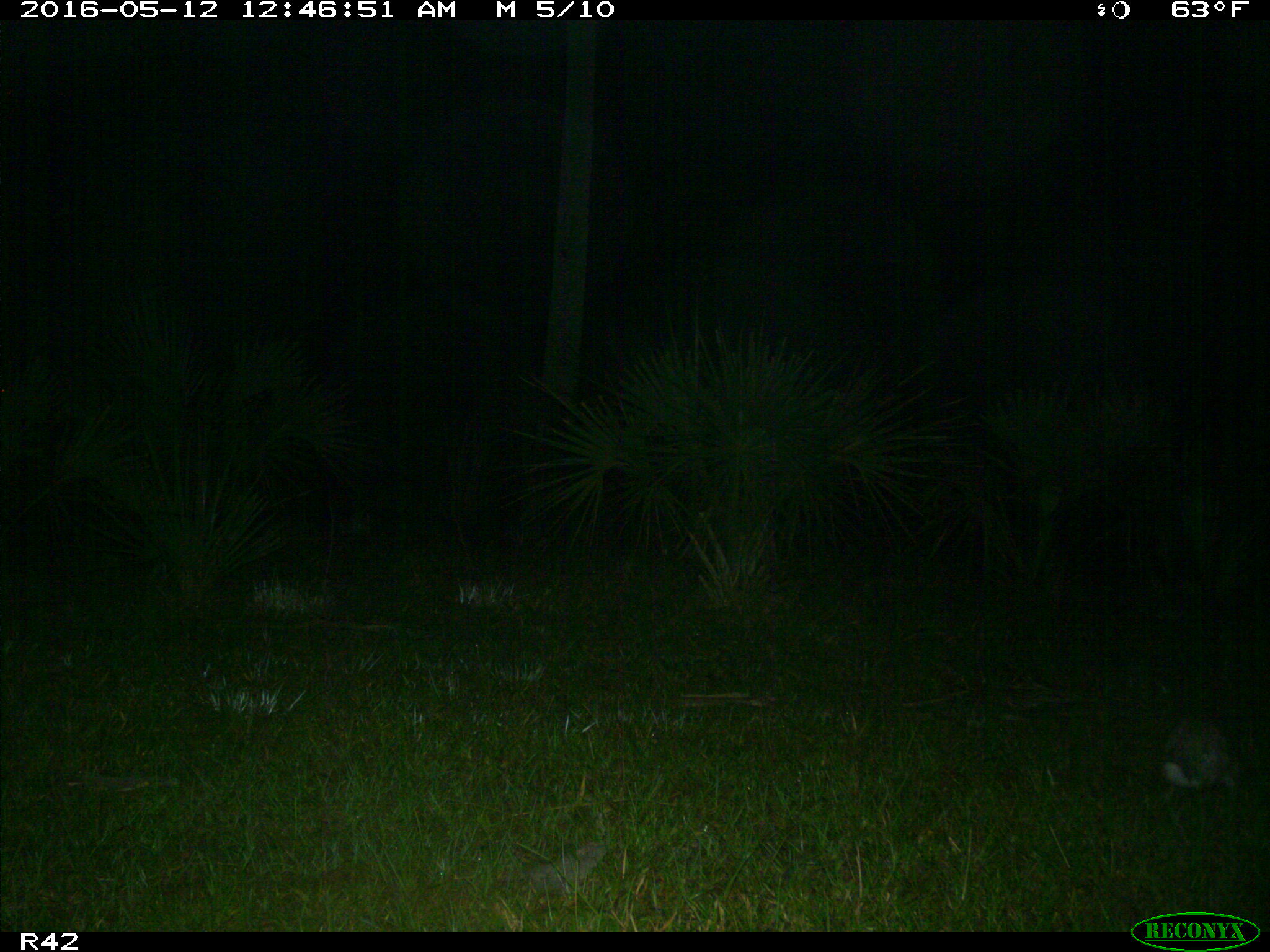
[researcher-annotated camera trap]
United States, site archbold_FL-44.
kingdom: Animalia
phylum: Chordata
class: Mammalia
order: Lagomorpha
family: Leporidae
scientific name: Leporidae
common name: rabbits and hares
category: unidentified rabbit